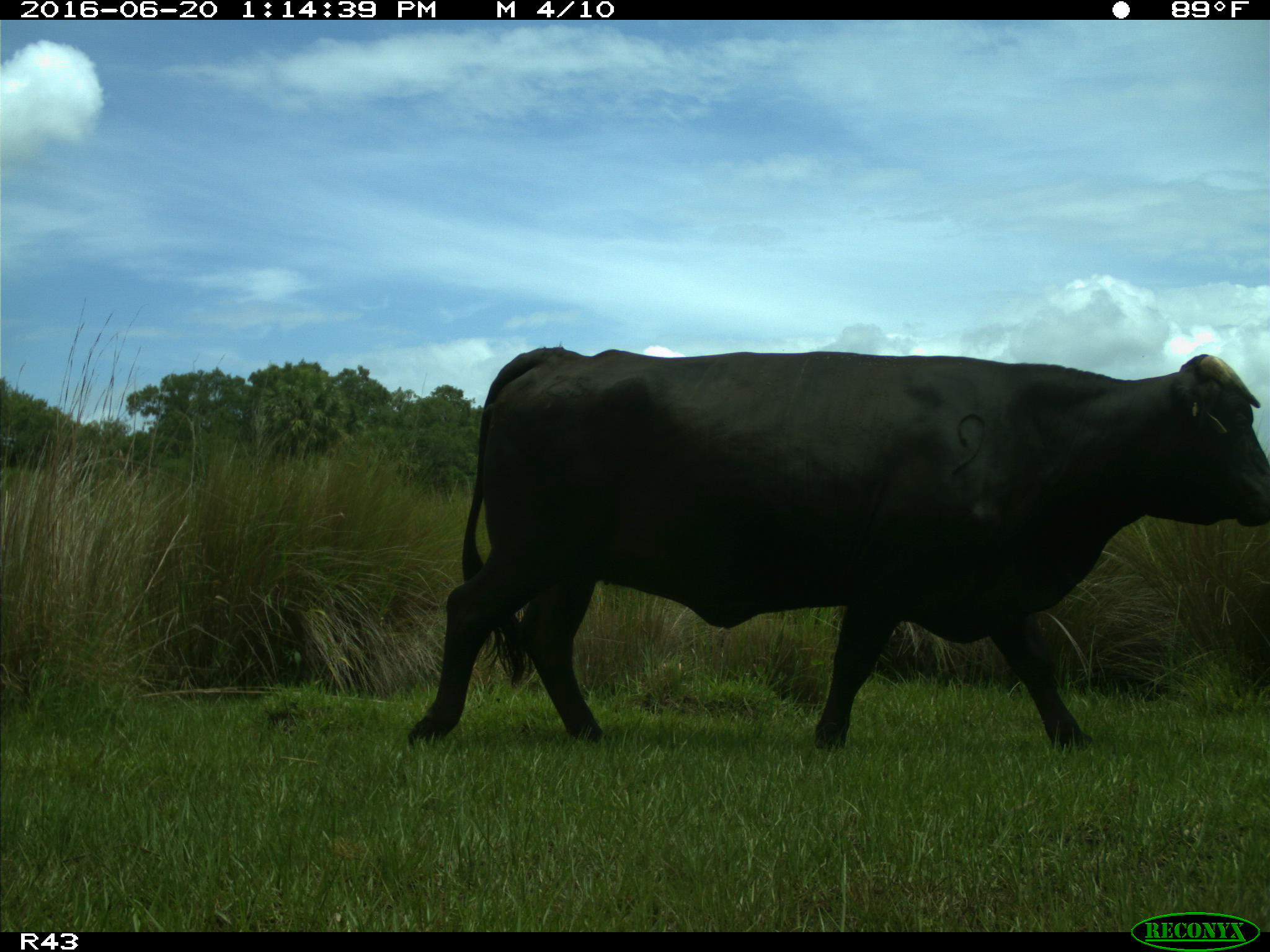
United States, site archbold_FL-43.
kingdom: Animalia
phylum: Chordata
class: Mammalia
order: Artiodactyla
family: Bovidae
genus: Bos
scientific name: Bos taurus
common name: domestic cow